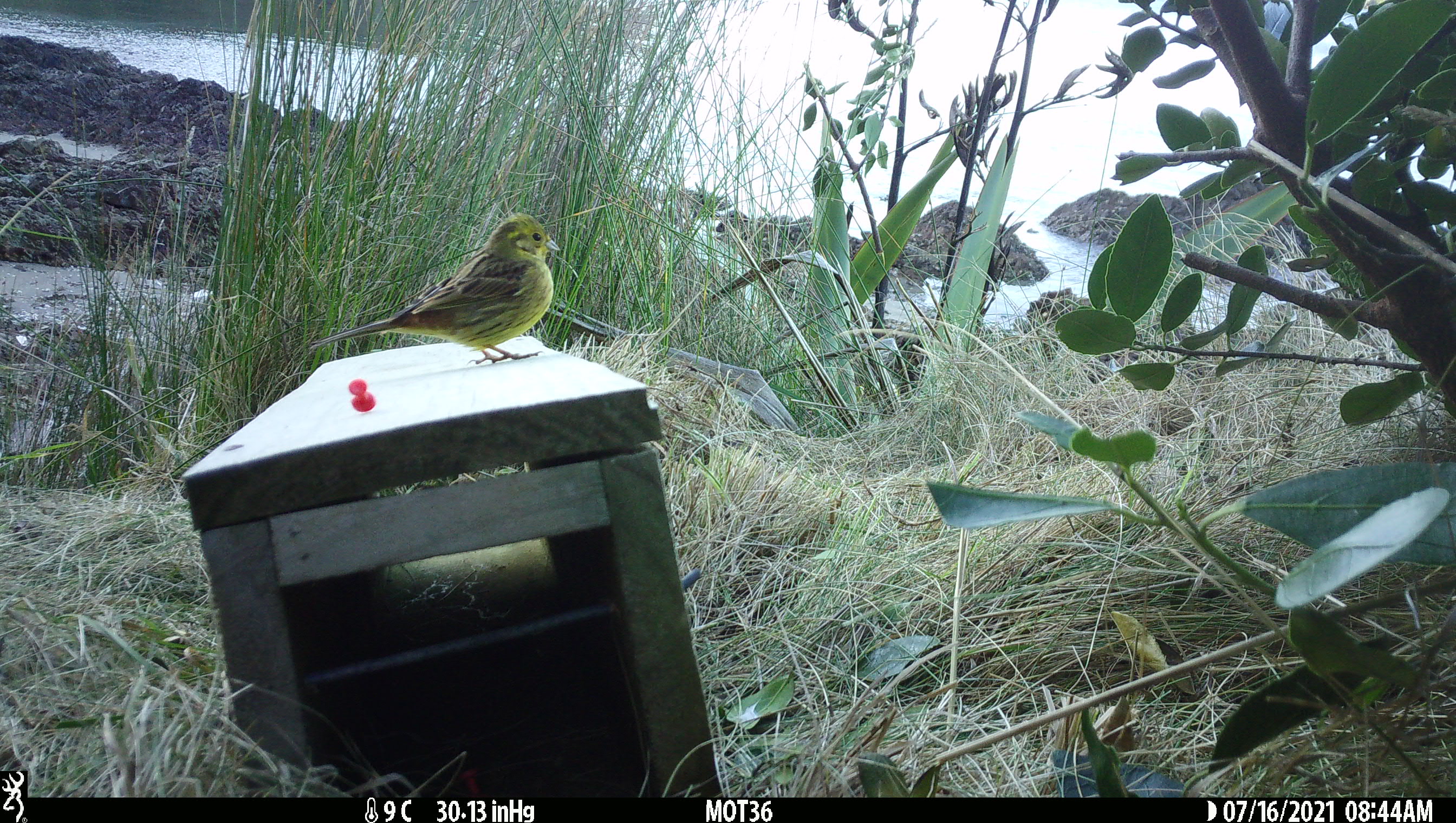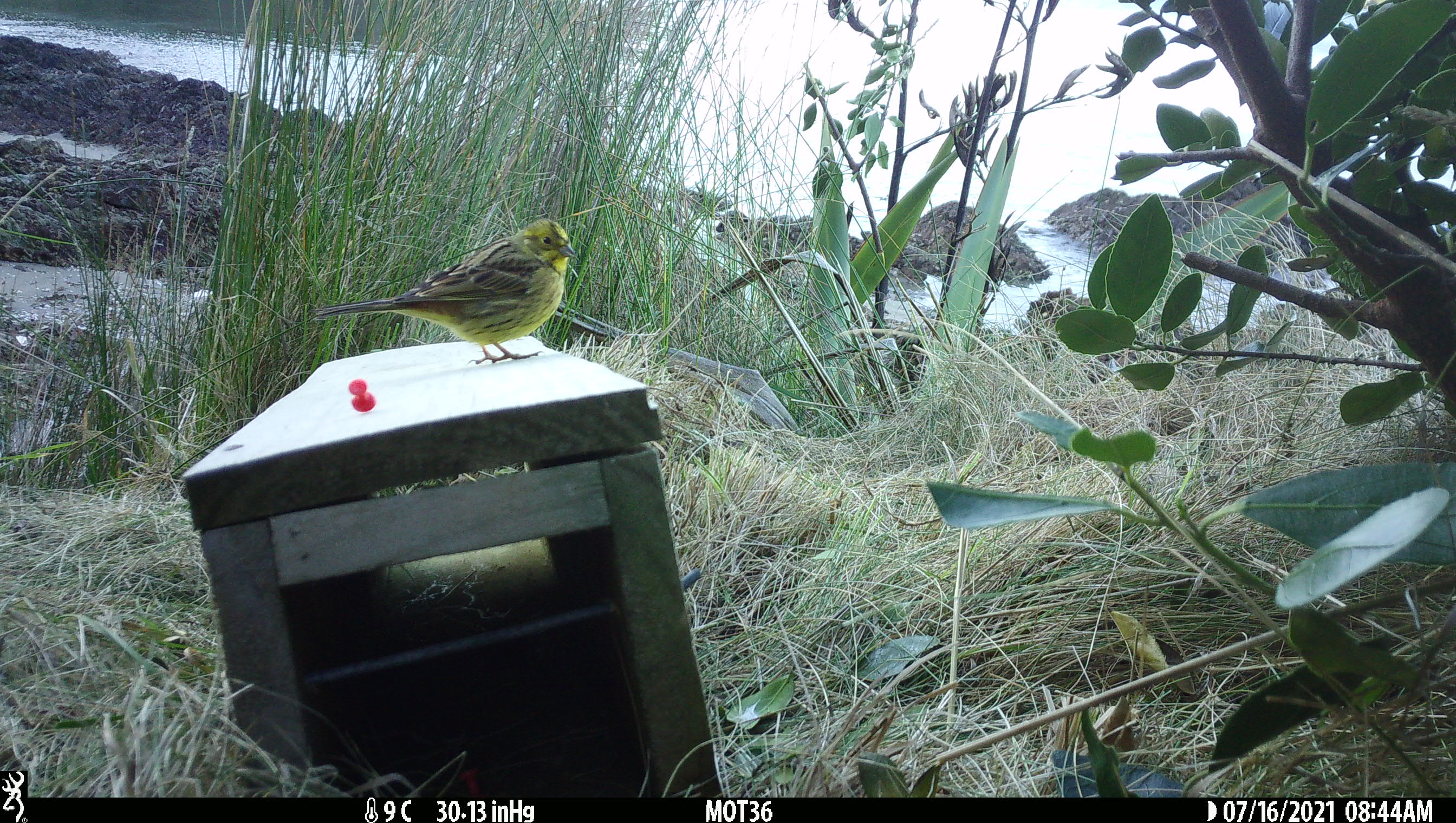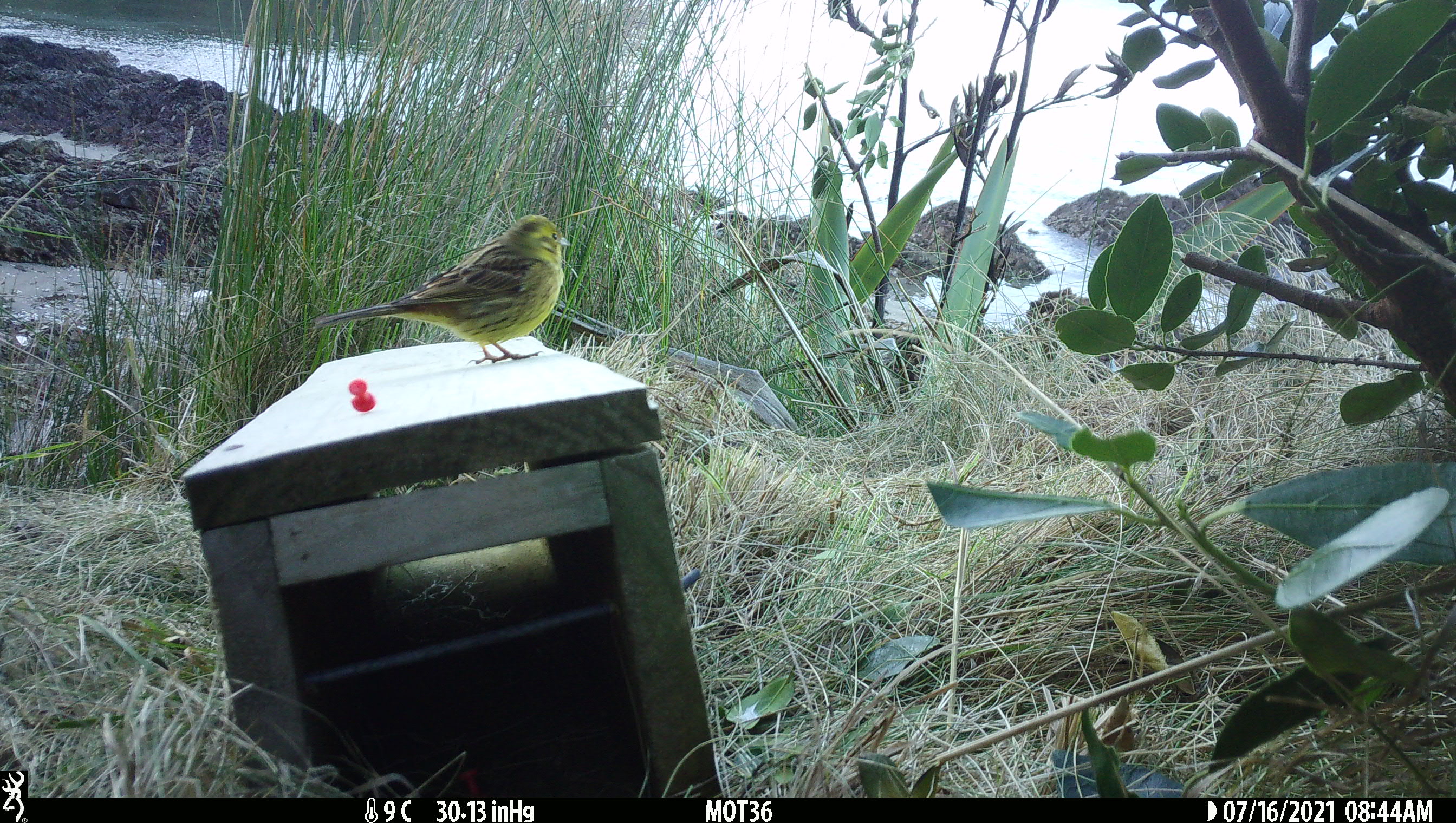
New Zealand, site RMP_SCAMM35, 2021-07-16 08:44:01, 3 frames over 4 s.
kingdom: Animalia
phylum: Chordata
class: Aves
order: Passeriformes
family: Emberizidae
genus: Emberiza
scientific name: Emberiza citrinella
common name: yellowhammer